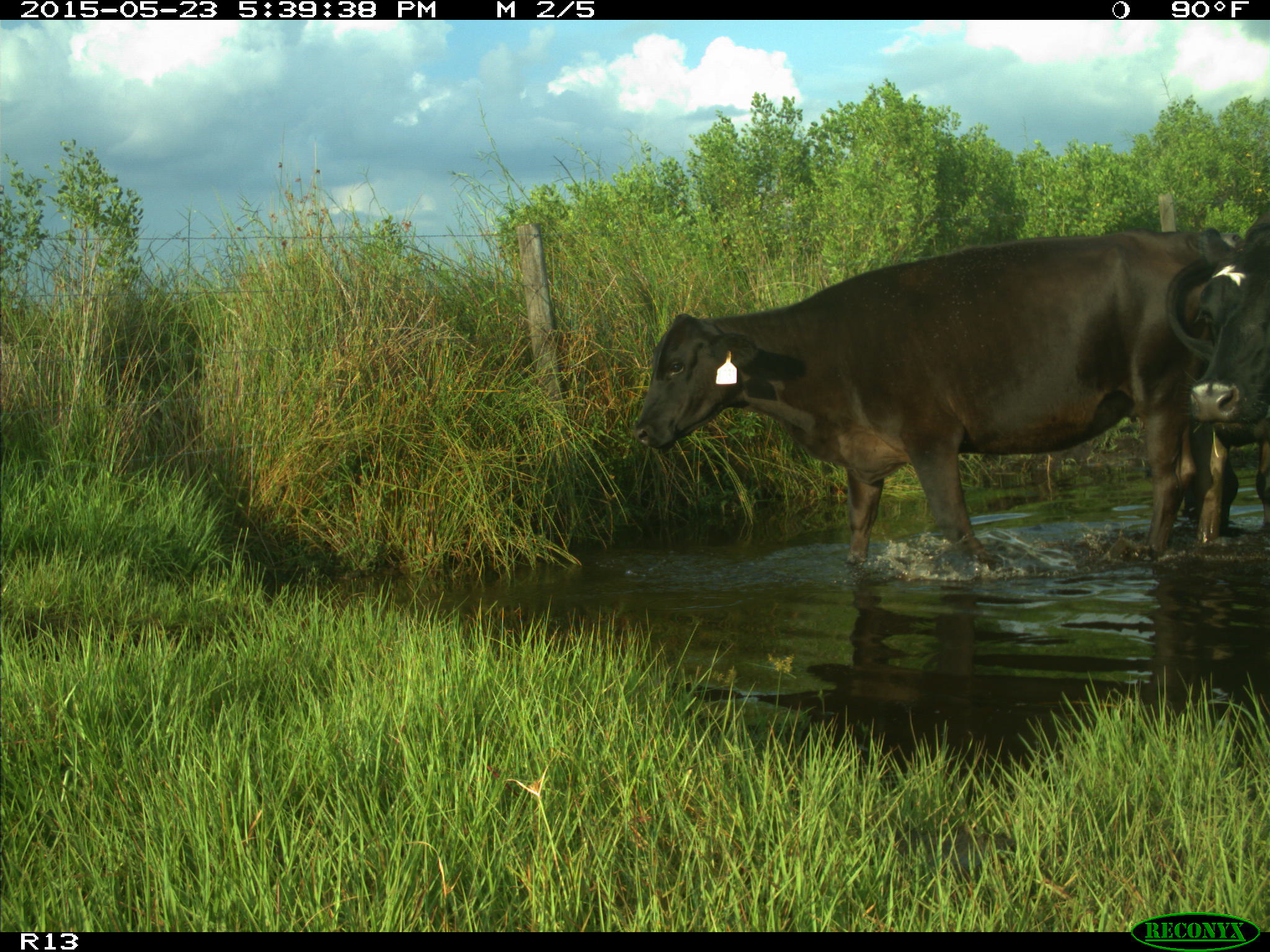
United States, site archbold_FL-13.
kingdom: Animalia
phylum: Chordata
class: Mammalia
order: Artiodactyla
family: Bovidae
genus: Bos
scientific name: Bos taurus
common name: domestic cow